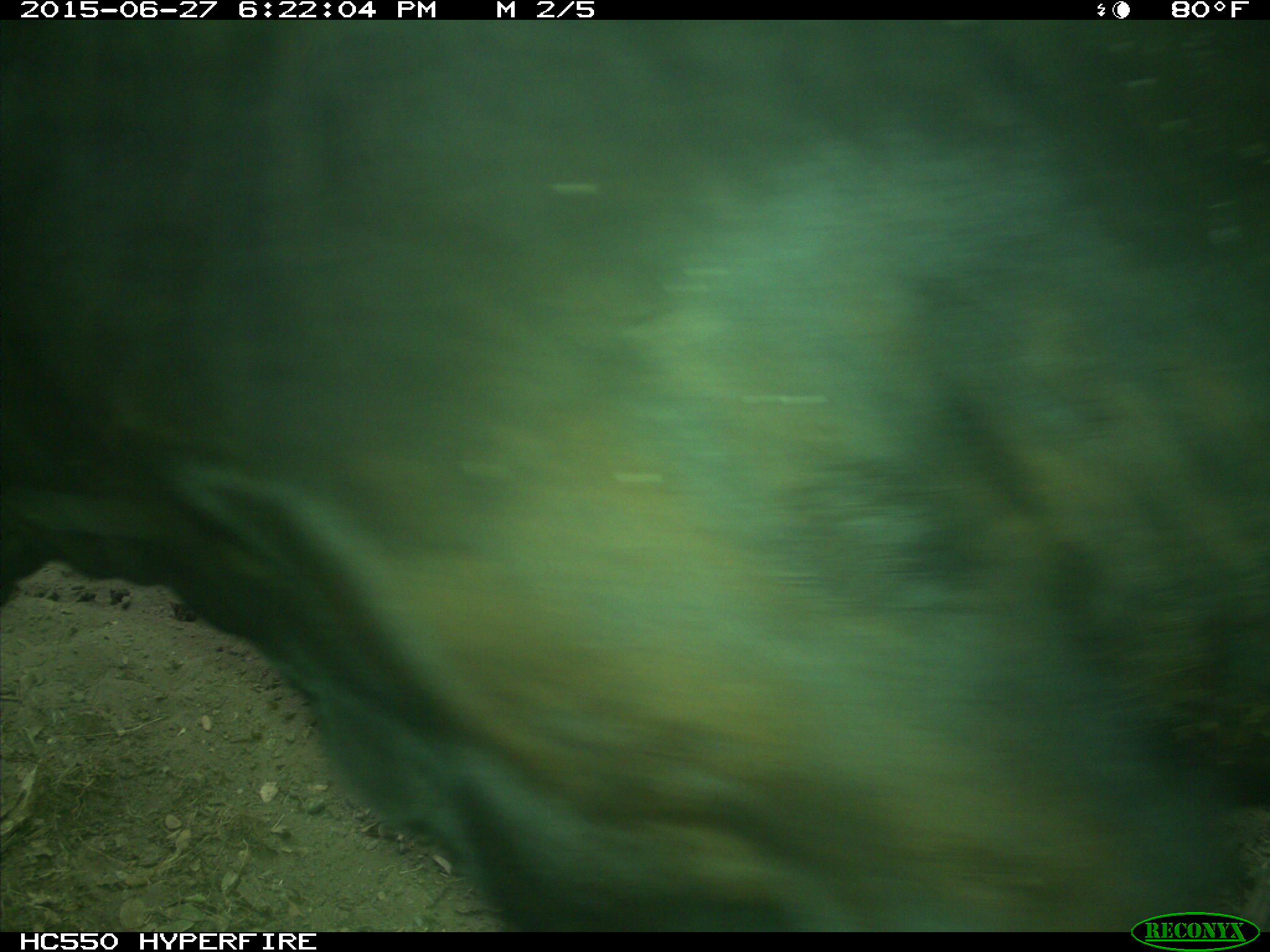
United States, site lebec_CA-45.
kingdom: Animalia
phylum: Chordata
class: Mammalia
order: Artiodactyla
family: Bovidae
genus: Bos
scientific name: Bos taurus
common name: domestic cow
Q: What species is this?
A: Bos taurus (domestic cow).